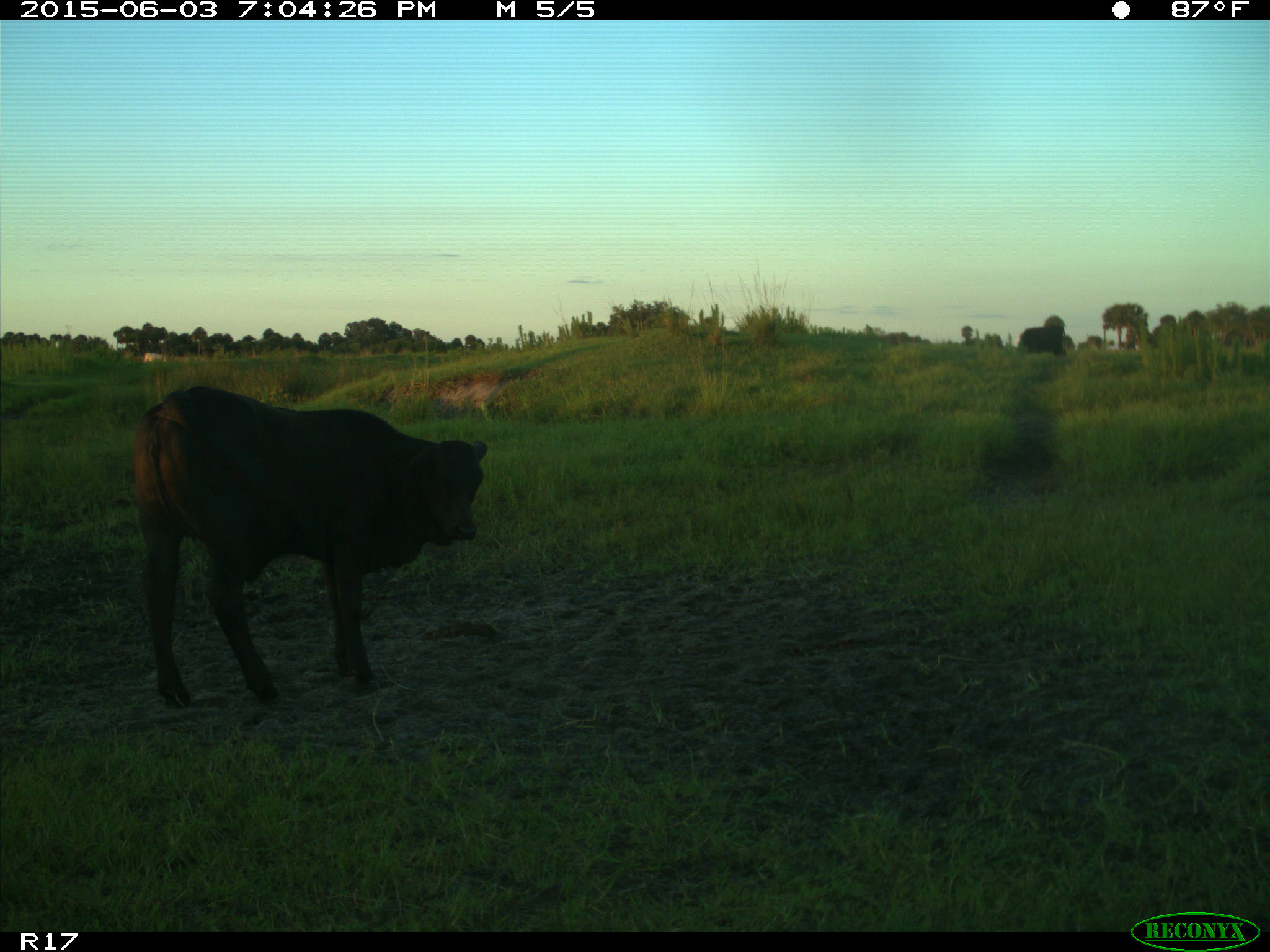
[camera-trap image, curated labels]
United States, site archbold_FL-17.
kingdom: Animalia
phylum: Chordata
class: Mammalia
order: Artiodactyla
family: Bovidae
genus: Bos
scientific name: Bos taurus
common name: domestic cow